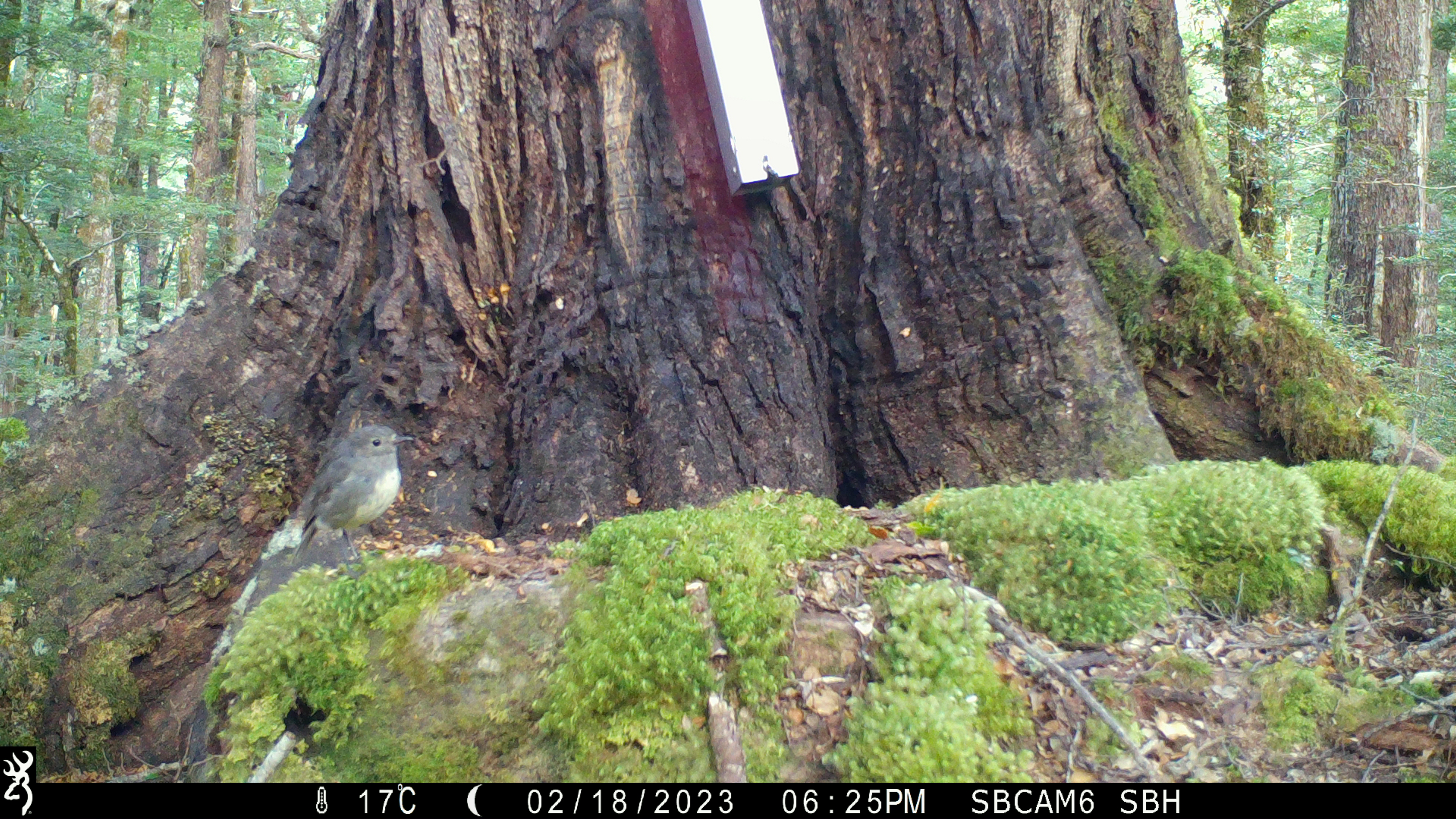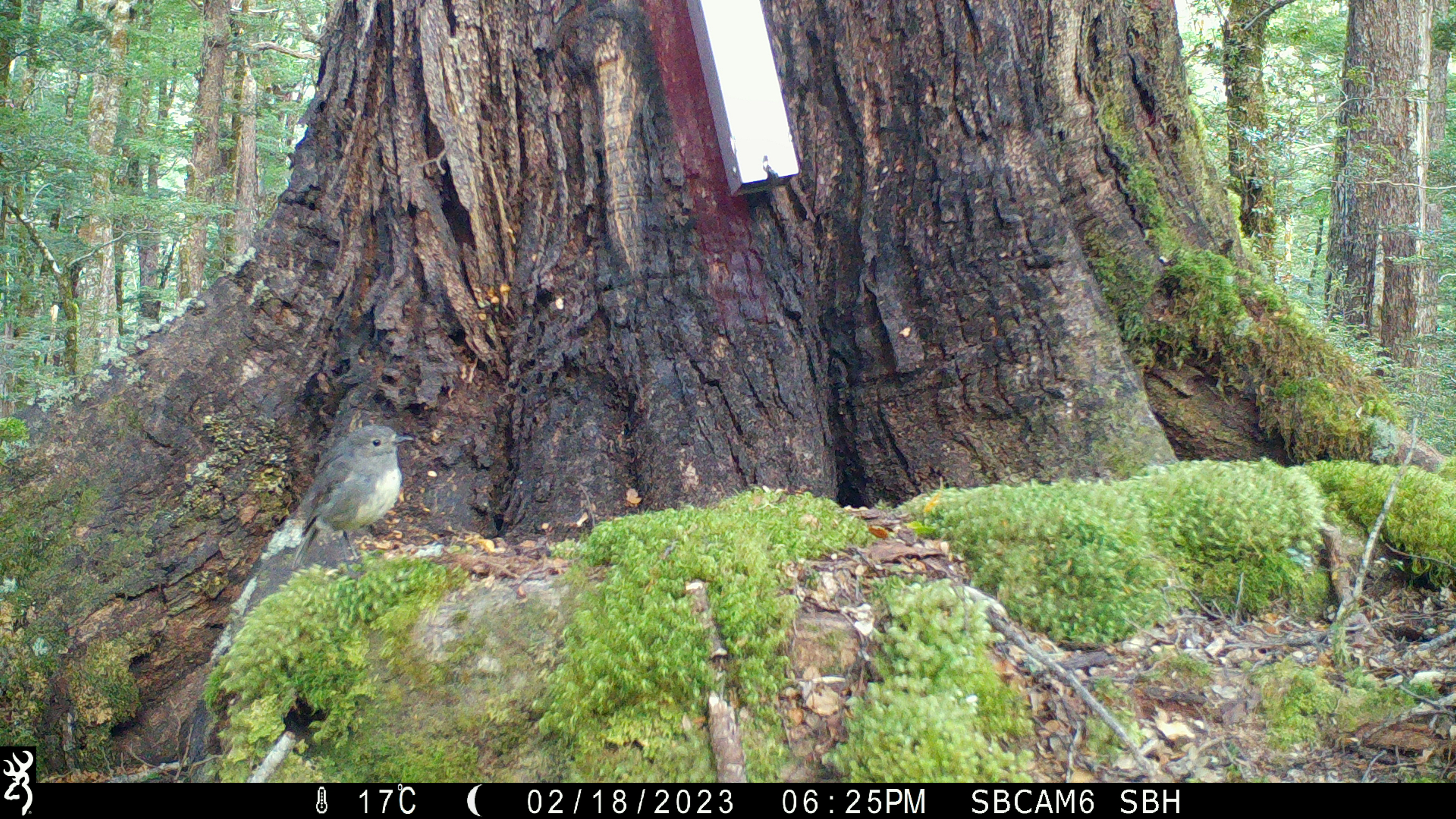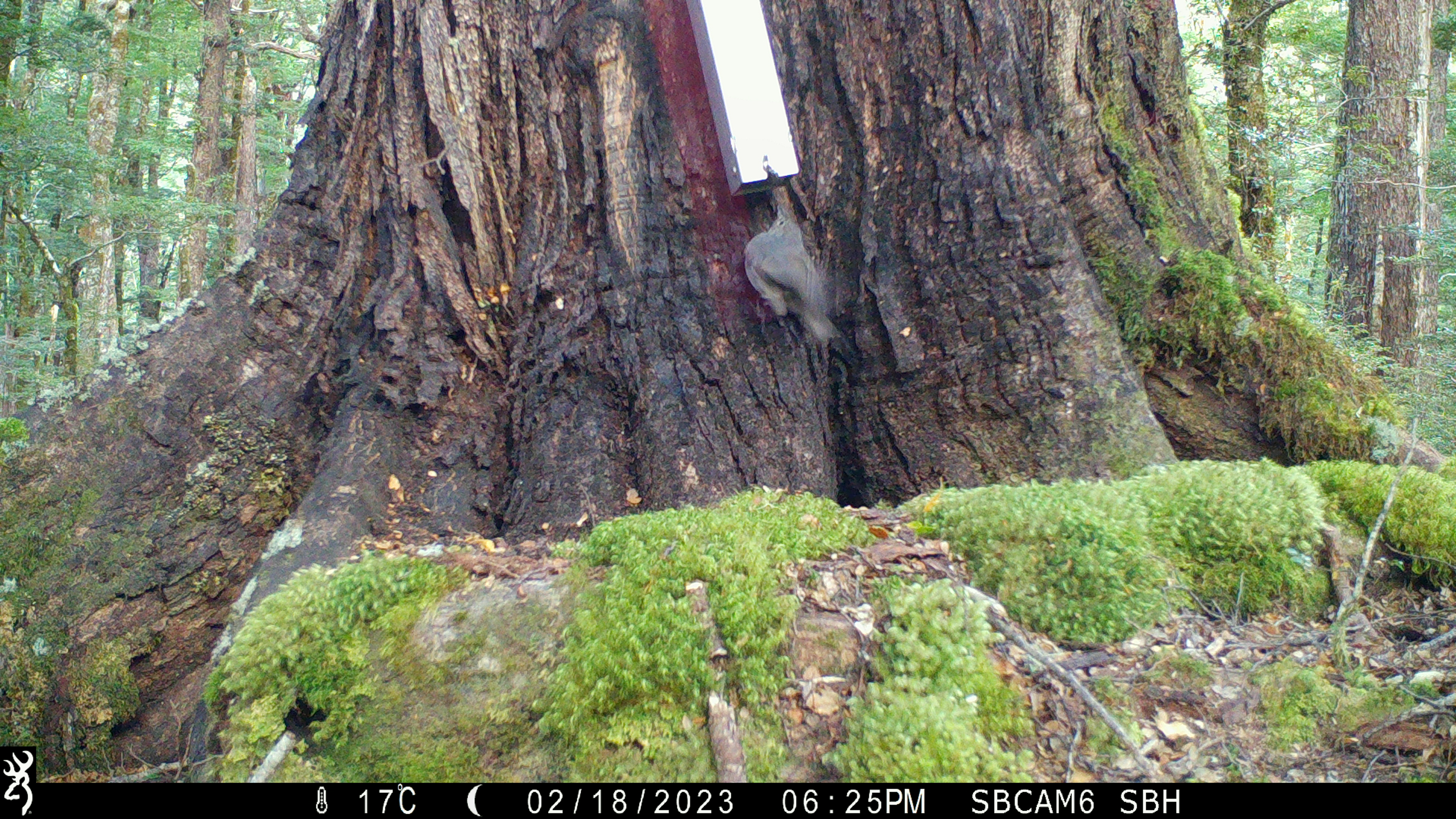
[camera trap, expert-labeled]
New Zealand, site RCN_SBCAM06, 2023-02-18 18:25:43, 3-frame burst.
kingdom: Animalia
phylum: Chordata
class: Aves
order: Passeriformes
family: Petroicidae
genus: Petroica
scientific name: Petroica australis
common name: new zealand robin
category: robin